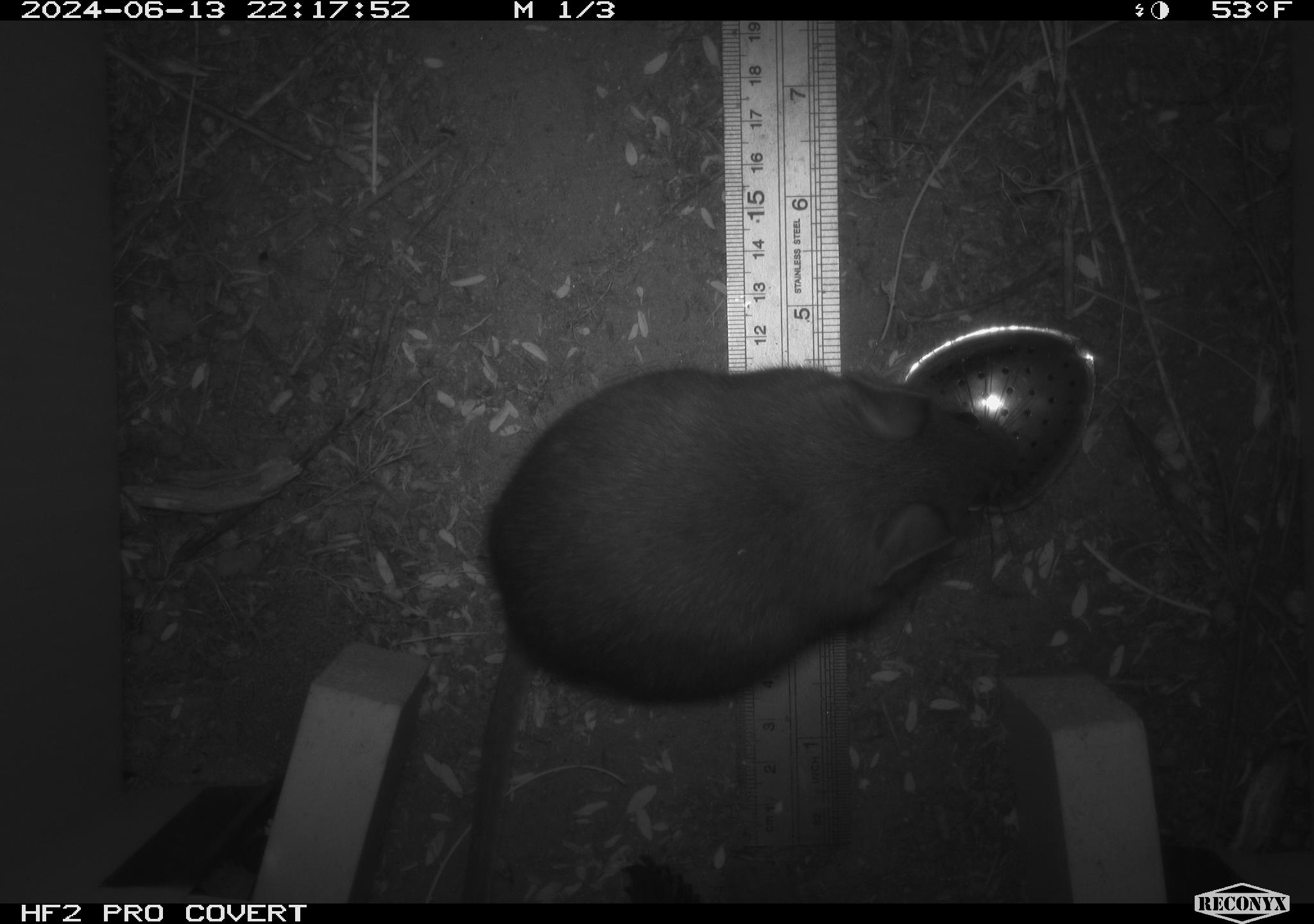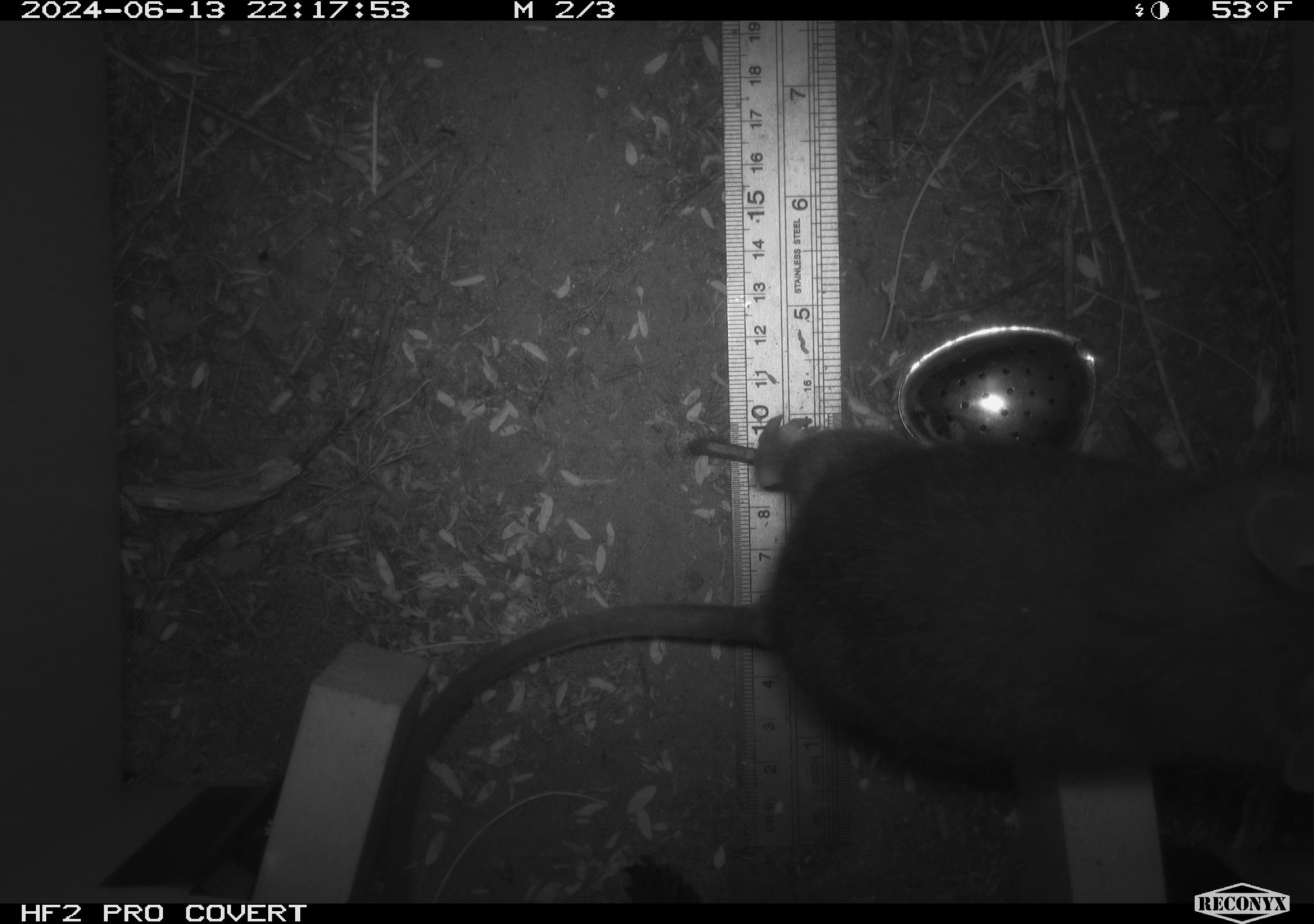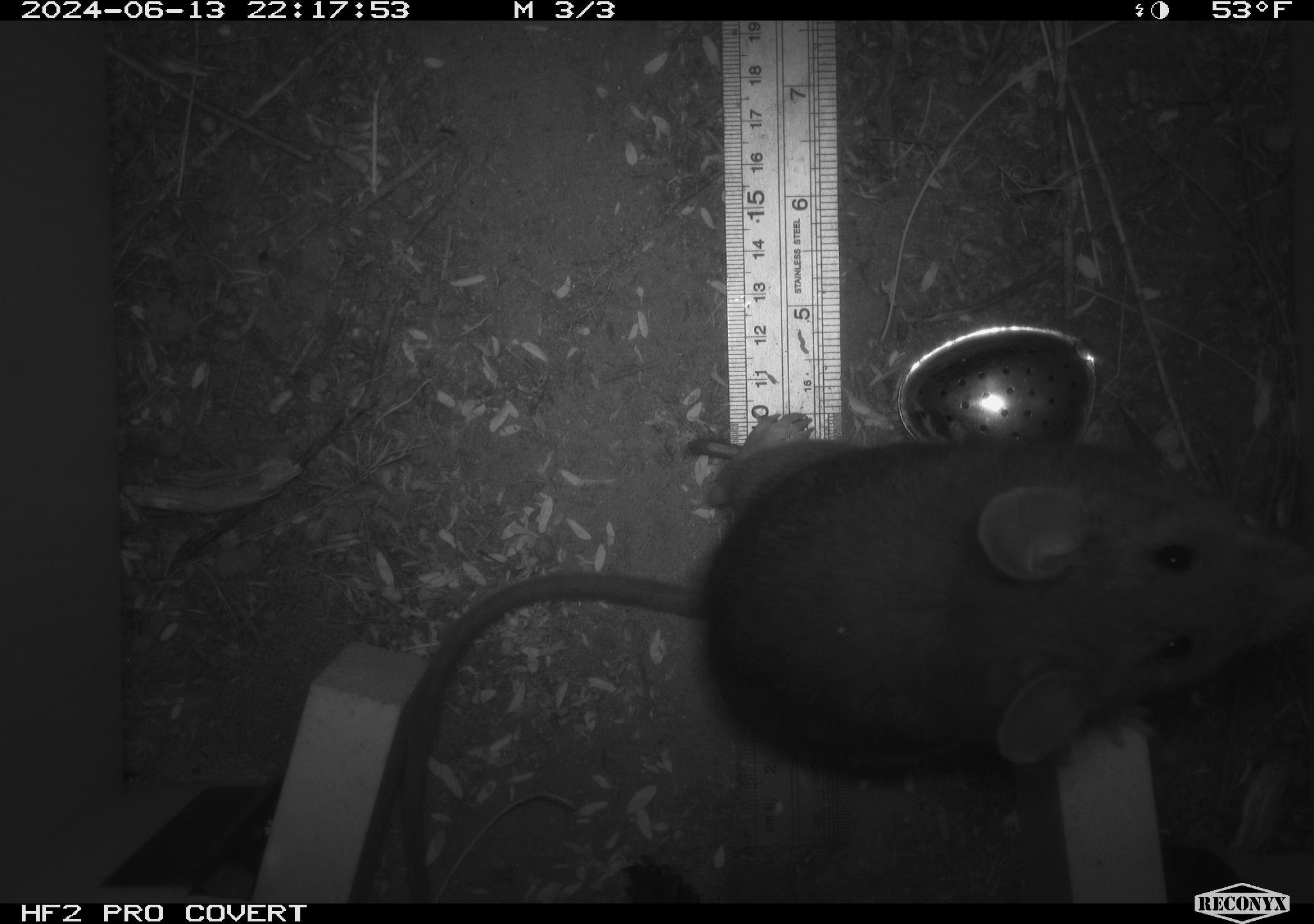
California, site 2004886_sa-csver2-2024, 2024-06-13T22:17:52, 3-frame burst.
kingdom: Animalia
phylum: Chordata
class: Mammalia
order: Rodentia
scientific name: Rodentia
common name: rodent